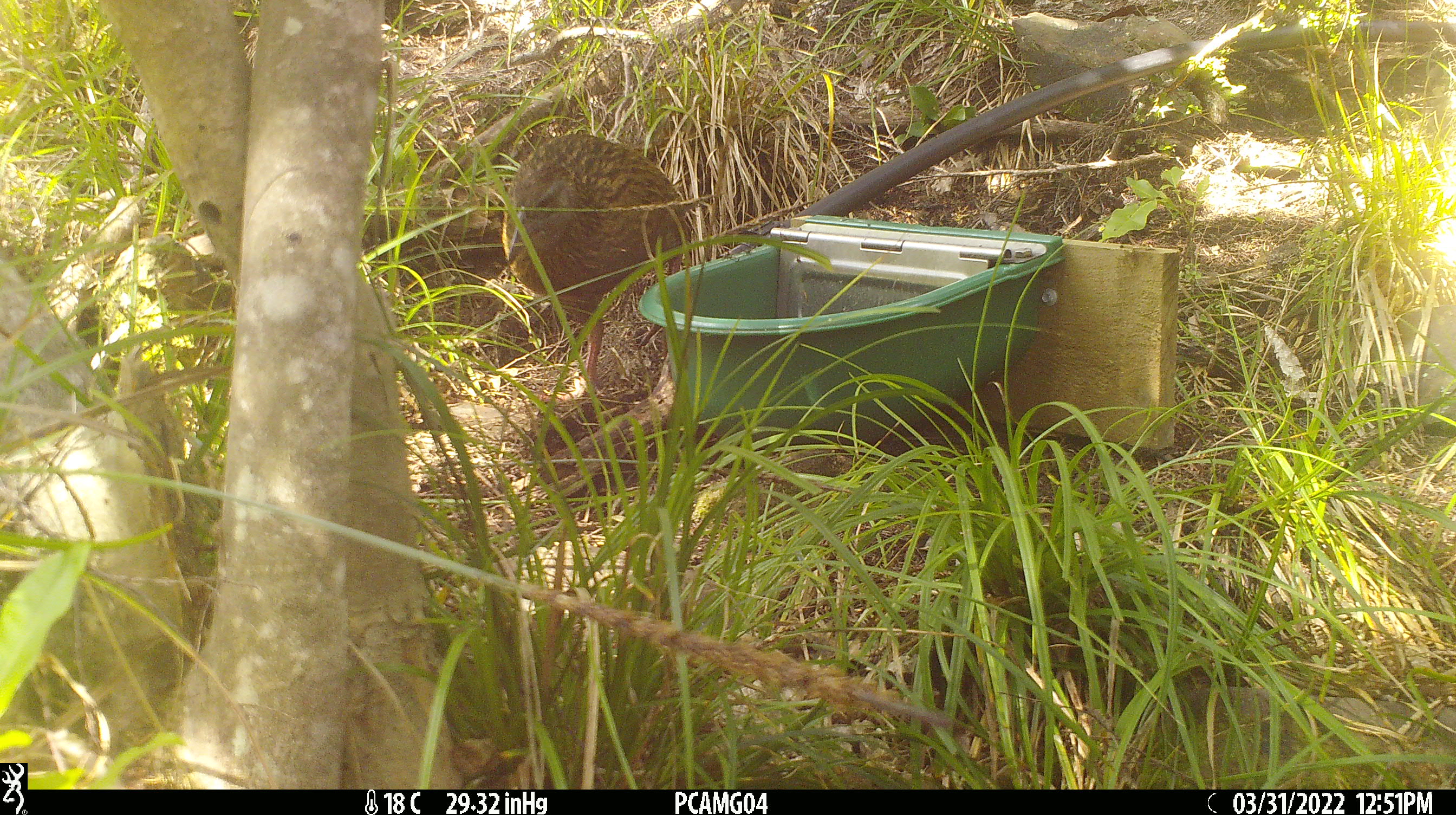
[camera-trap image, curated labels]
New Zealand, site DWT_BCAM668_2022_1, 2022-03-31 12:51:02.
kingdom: Animalia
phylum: Chordata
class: Aves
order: Gruiformes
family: Rallidae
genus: Gallirallus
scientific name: Gallirallus australis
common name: weka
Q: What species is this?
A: Weka (Gallirallus australis).